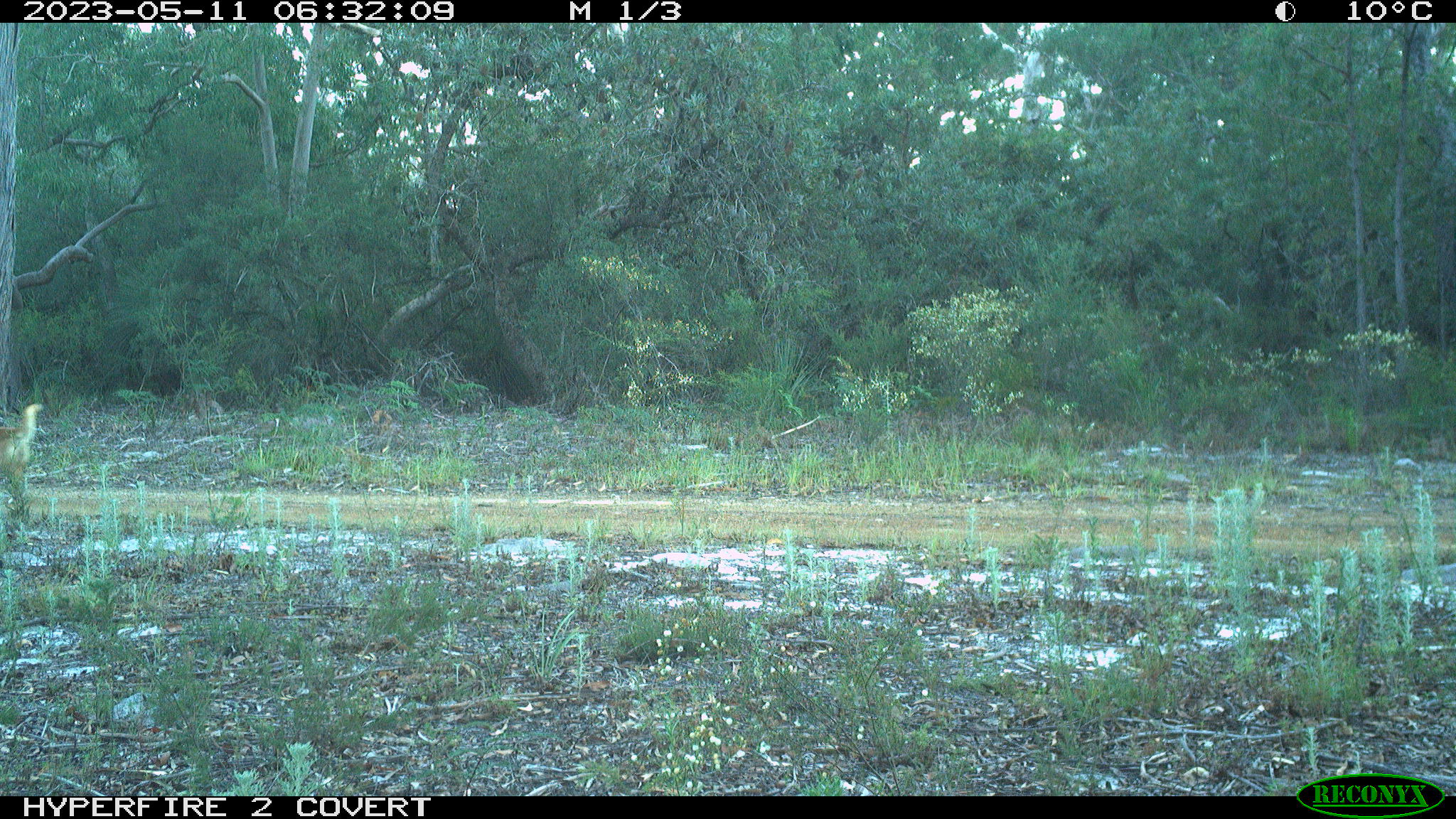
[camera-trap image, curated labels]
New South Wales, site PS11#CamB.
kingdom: Animalia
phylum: Chordata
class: Mammalia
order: Carnivora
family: Canidae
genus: Canis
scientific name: Canis familiaris dingo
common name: dingo